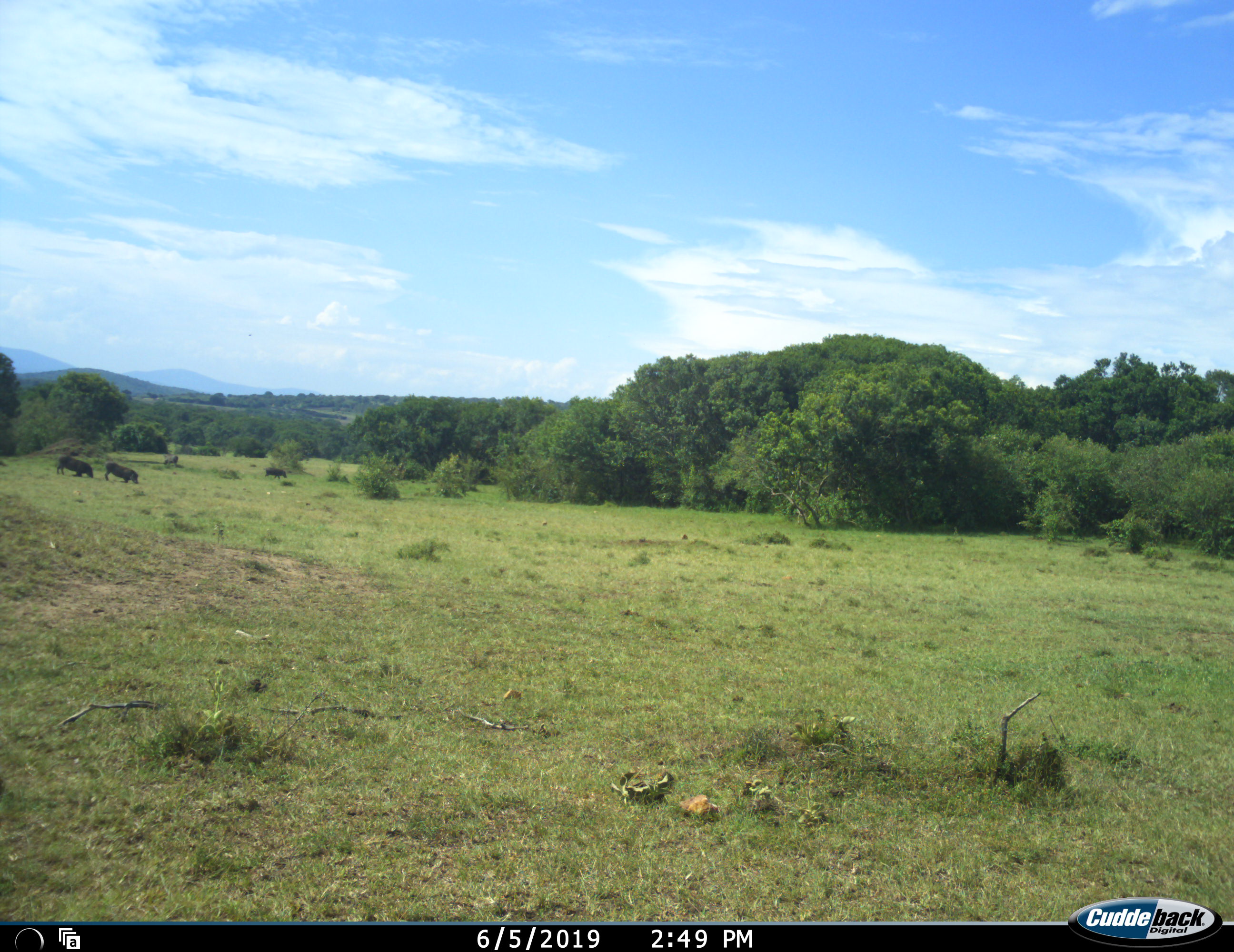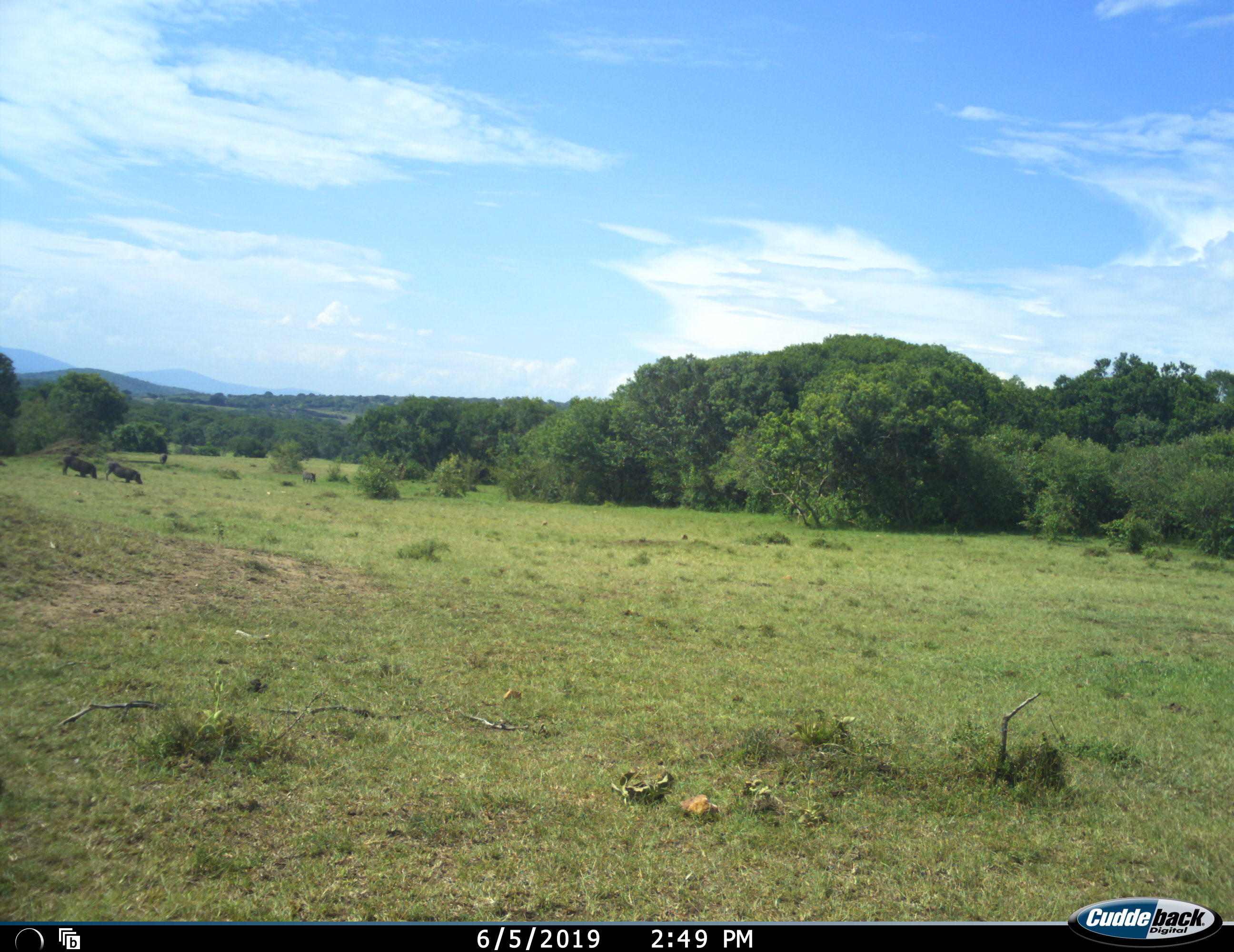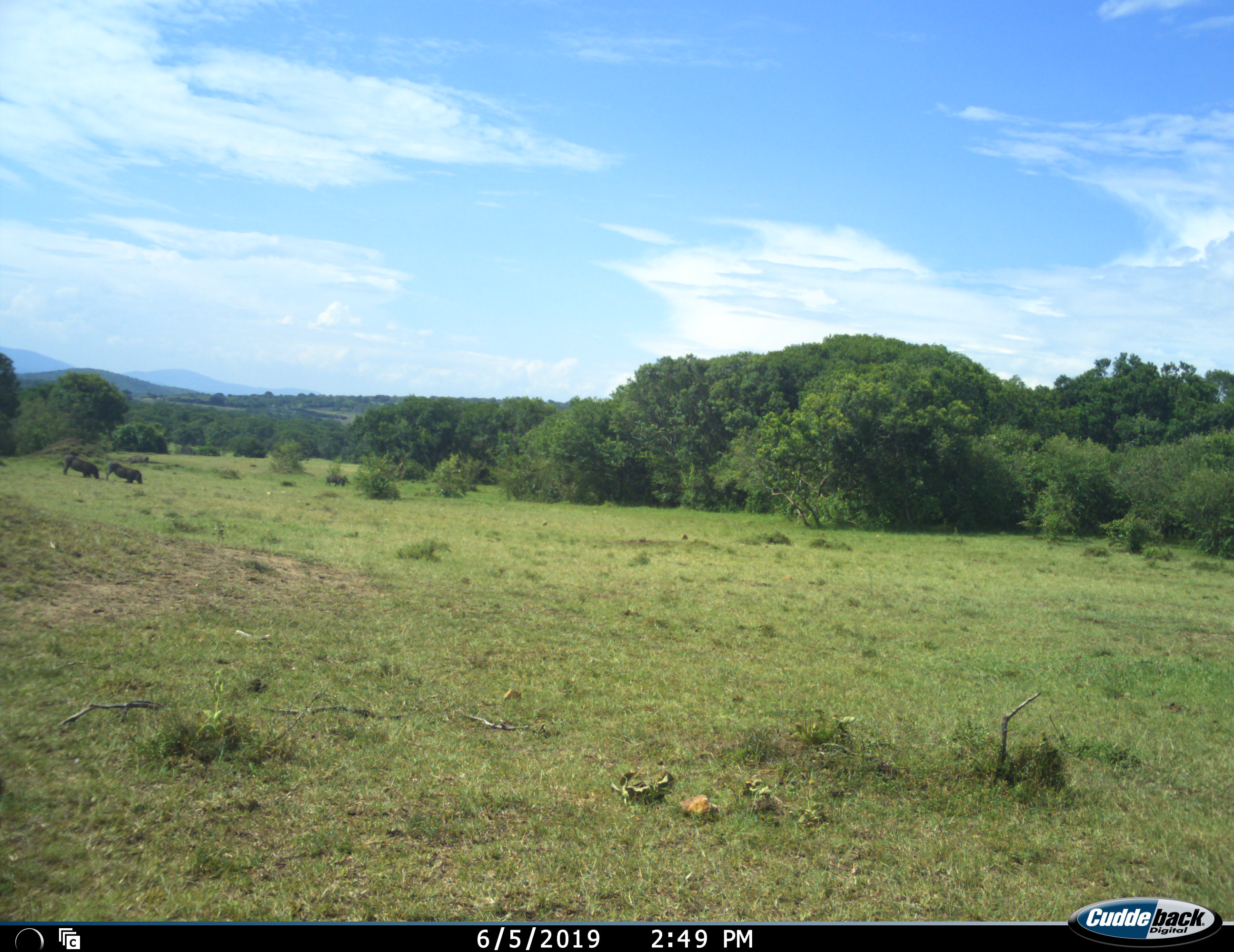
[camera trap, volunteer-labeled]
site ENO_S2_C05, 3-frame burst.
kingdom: Animalia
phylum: Chordata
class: Mammalia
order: Artiodactyla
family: Suidae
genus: Phacochoerus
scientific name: Phacochoerus africanus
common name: warthog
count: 4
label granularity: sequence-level